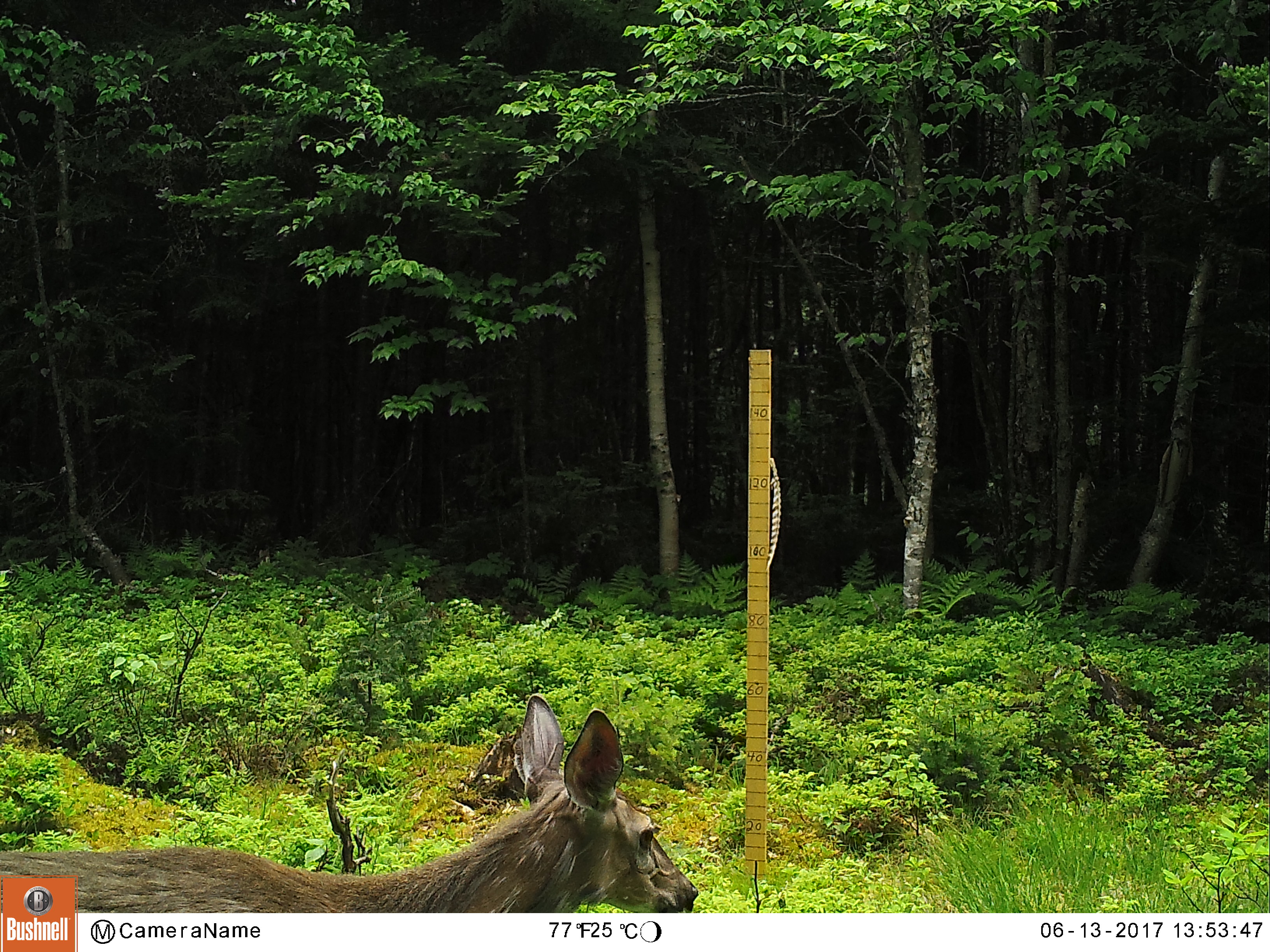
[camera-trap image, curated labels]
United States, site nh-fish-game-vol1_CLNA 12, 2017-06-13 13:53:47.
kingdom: Animalia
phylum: Chordata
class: Mammalia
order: Artiodactyla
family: Cervidae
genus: Odocoileus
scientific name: Odocoileus virginianus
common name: white-tailed deer